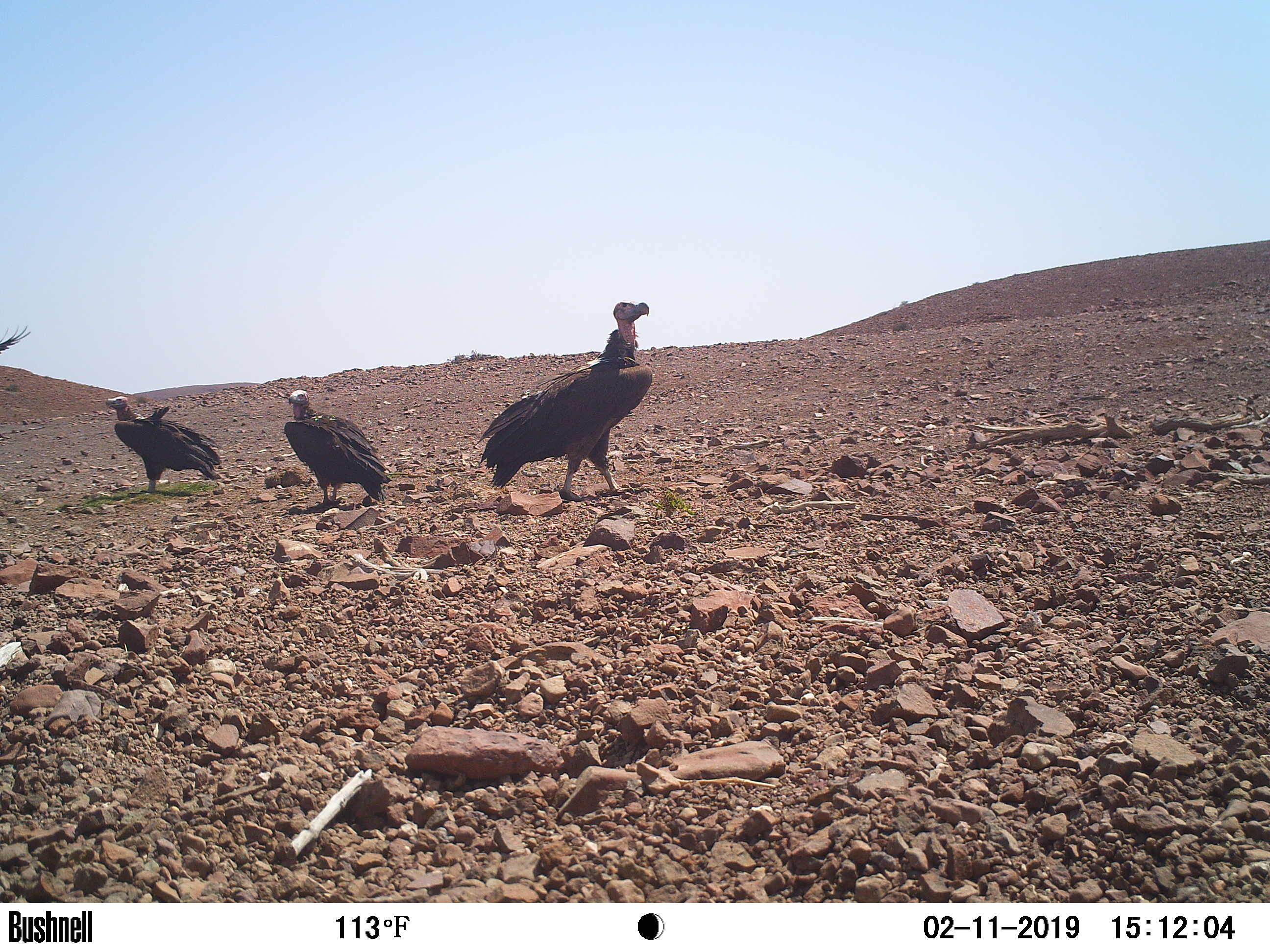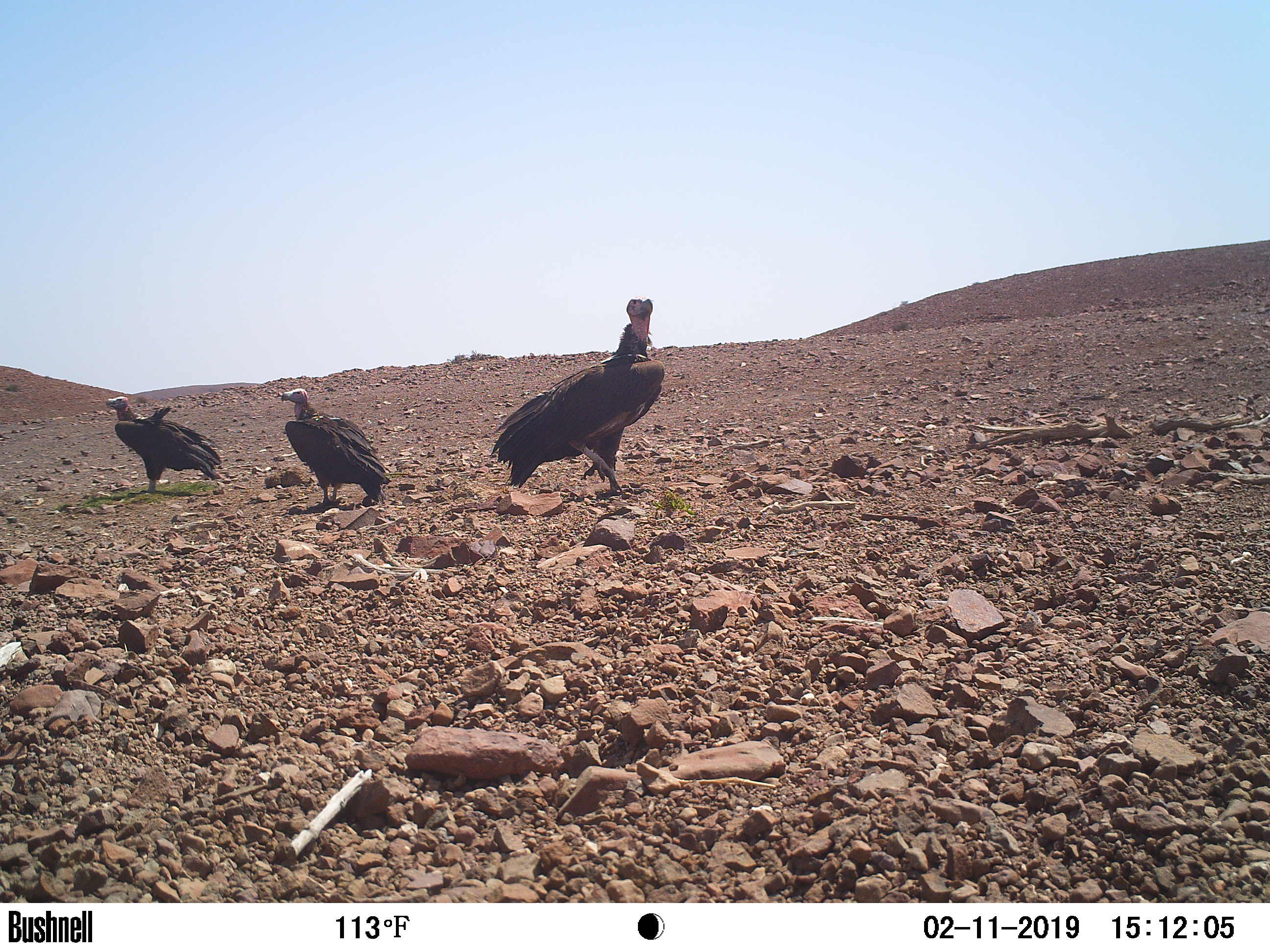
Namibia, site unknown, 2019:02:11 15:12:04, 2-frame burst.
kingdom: Animalia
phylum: Chordata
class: Aves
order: Accipitriformes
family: Accipitridae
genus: Torgos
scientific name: Torgos tracheliotos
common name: lappet-faced vulture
Torgos tracheliotos (lappet-faced vulture).